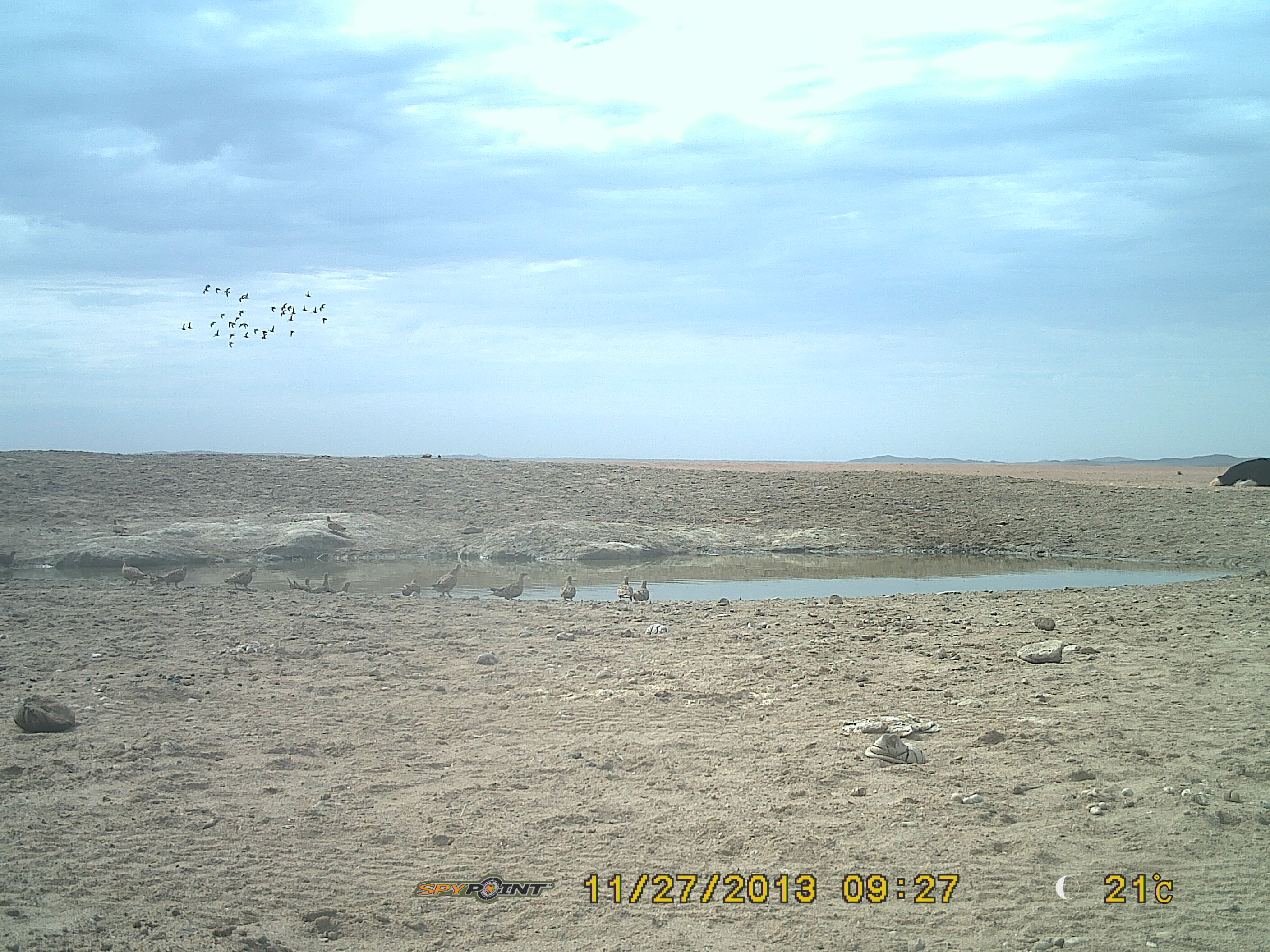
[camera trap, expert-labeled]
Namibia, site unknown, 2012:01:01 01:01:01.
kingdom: Animalia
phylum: Chordata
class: Aves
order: Pterocliformes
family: Pteroclidae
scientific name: Pteroclidae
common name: sandgrouse